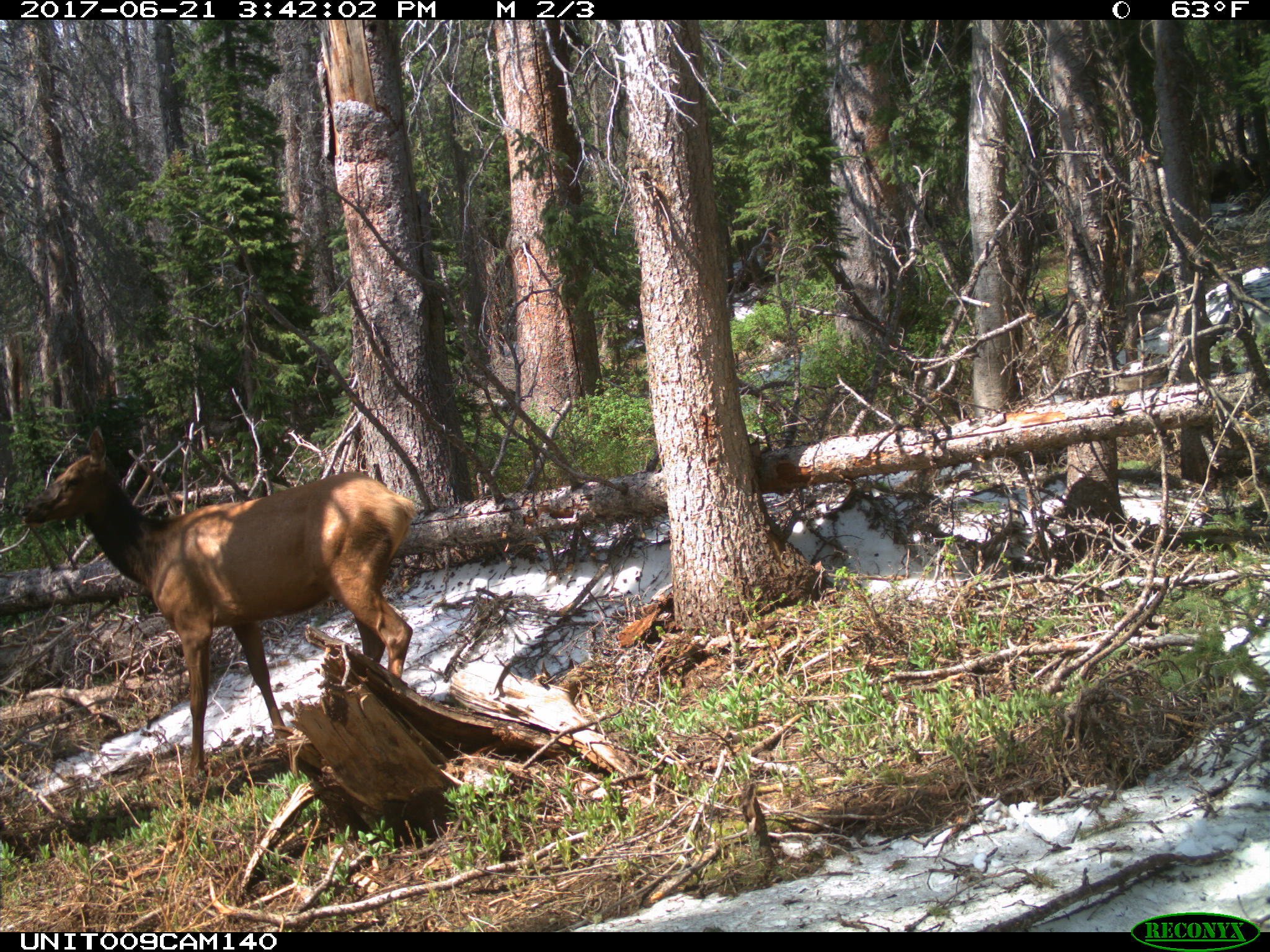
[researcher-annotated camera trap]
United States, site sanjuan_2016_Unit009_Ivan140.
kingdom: Animalia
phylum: Chordata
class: Mammalia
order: Artiodactyla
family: Cervidae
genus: Cervus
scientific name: Cervus elaphus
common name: red deer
Cervus elaphus (red deer).